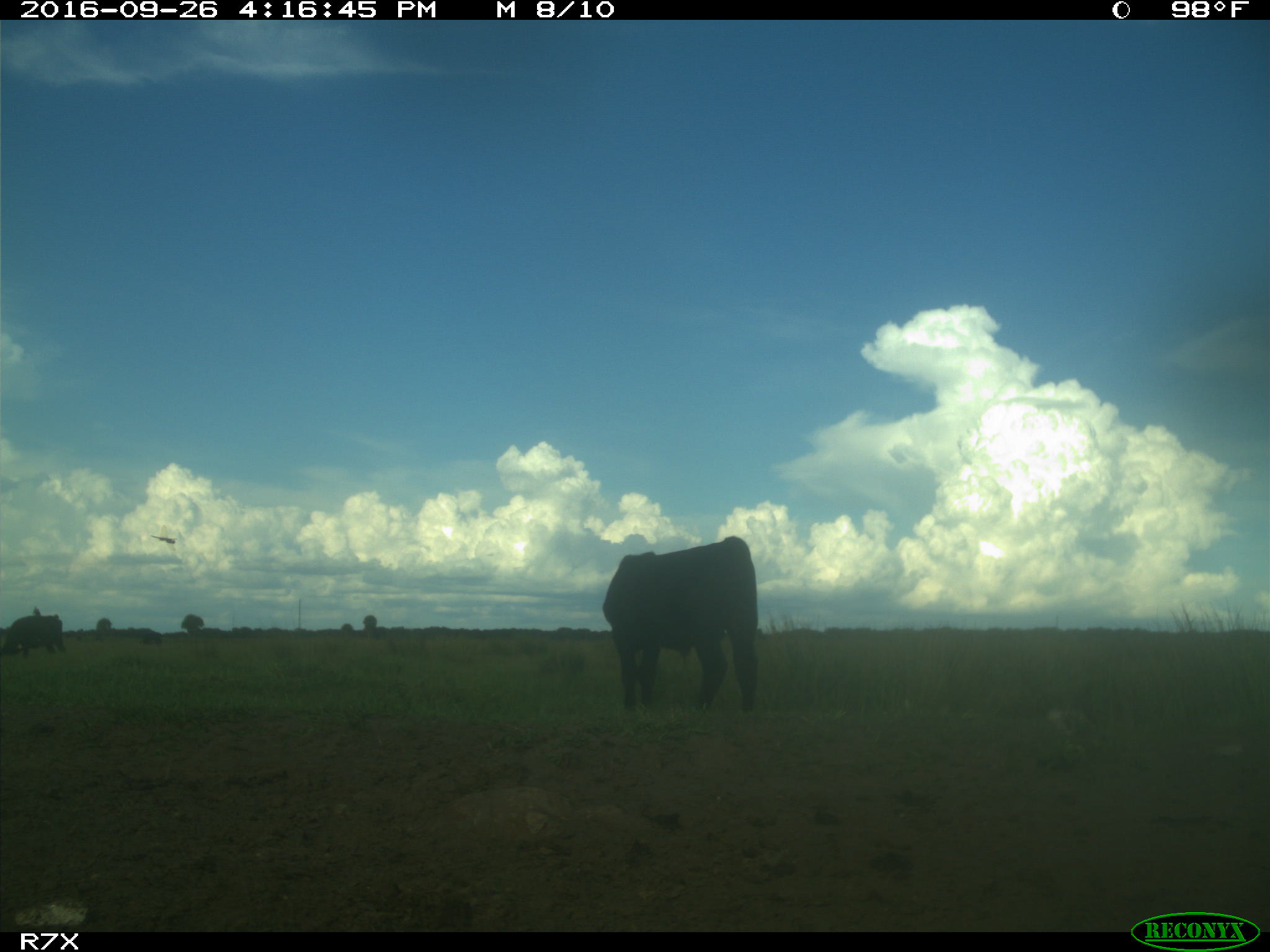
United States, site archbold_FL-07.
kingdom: Animalia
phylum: Chordata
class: Mammalia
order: Artiodactyla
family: Bovidae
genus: Bos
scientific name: Bos taurus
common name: domestic cow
Bos taurus (domestic cow).